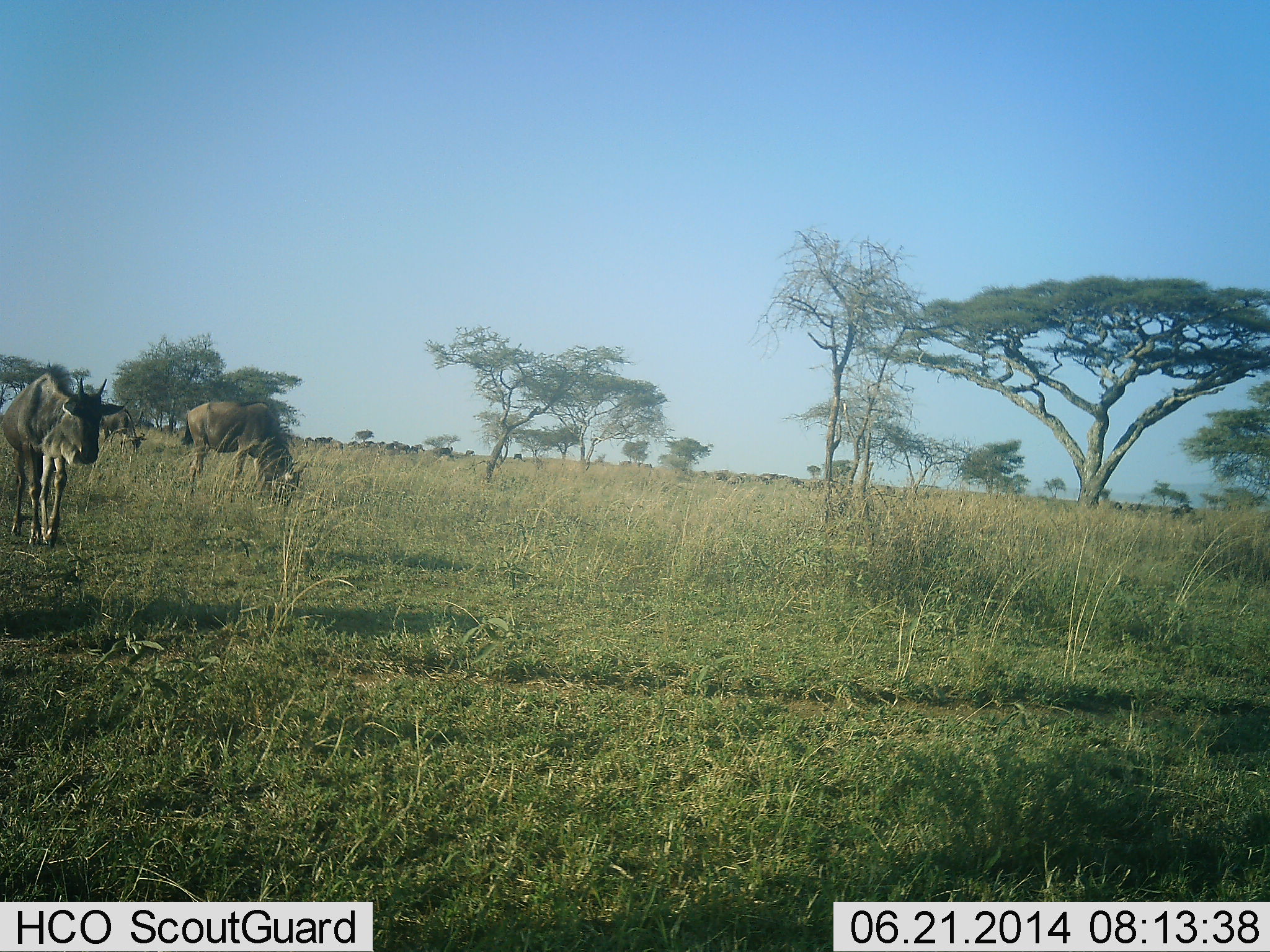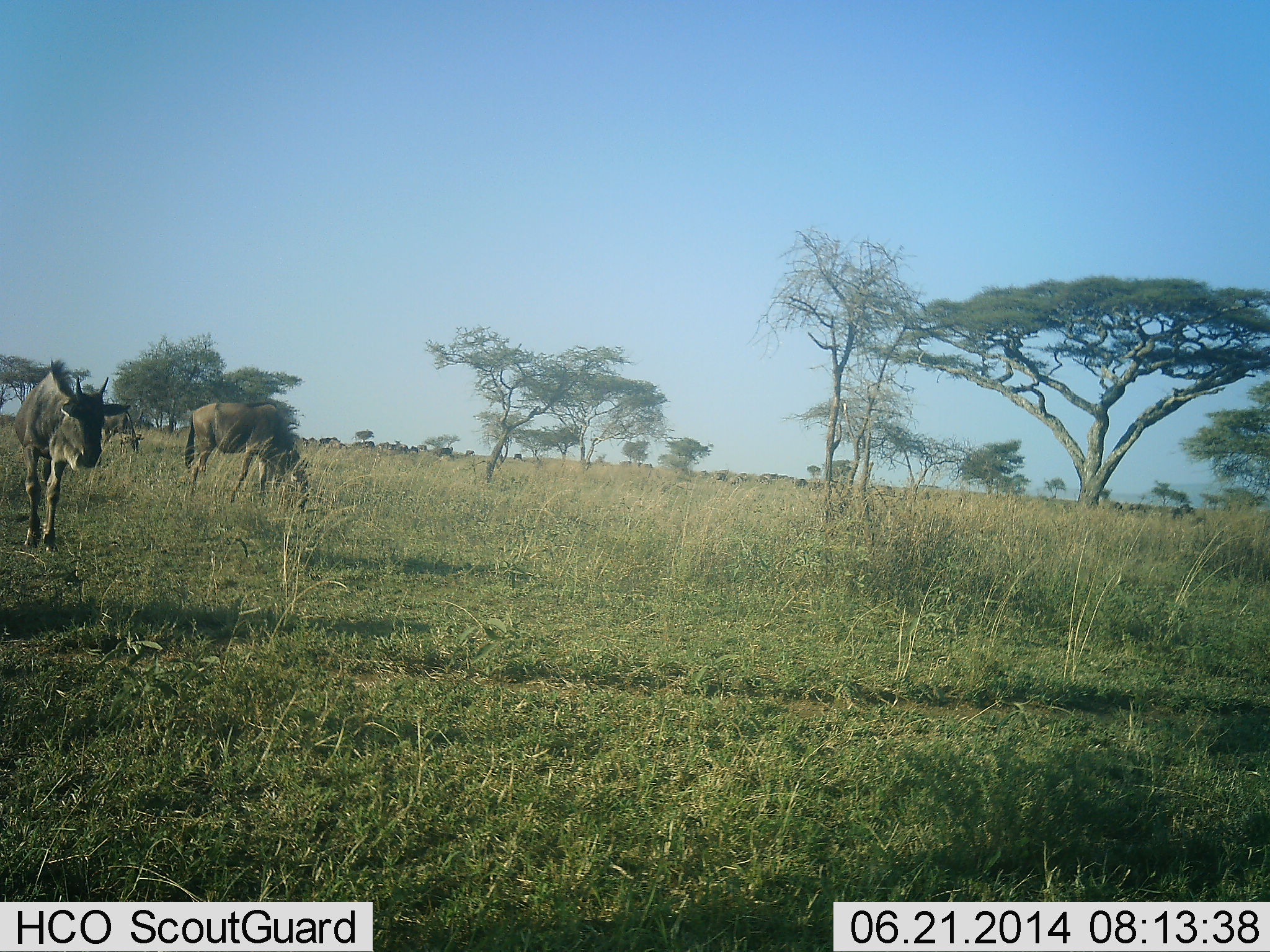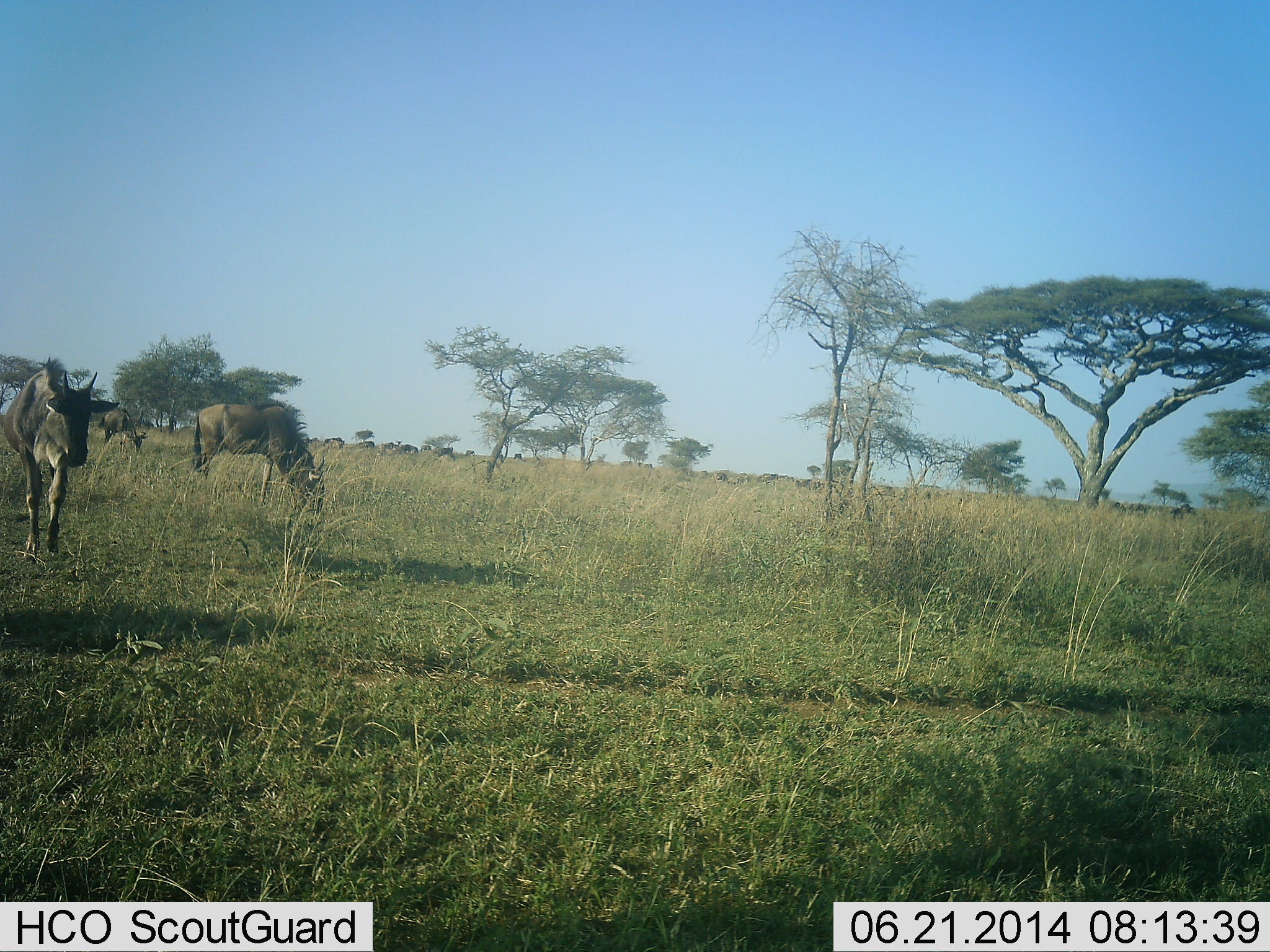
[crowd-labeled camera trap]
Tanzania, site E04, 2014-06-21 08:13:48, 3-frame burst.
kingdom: Animalia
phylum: Chordata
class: Mammalia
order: Artiodactyla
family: Bovidae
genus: Connochaetes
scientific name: Connochaetes taurinus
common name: blue wildebeest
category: wildebeest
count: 11-50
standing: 10%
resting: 0%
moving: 80%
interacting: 0%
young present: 0%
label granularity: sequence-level